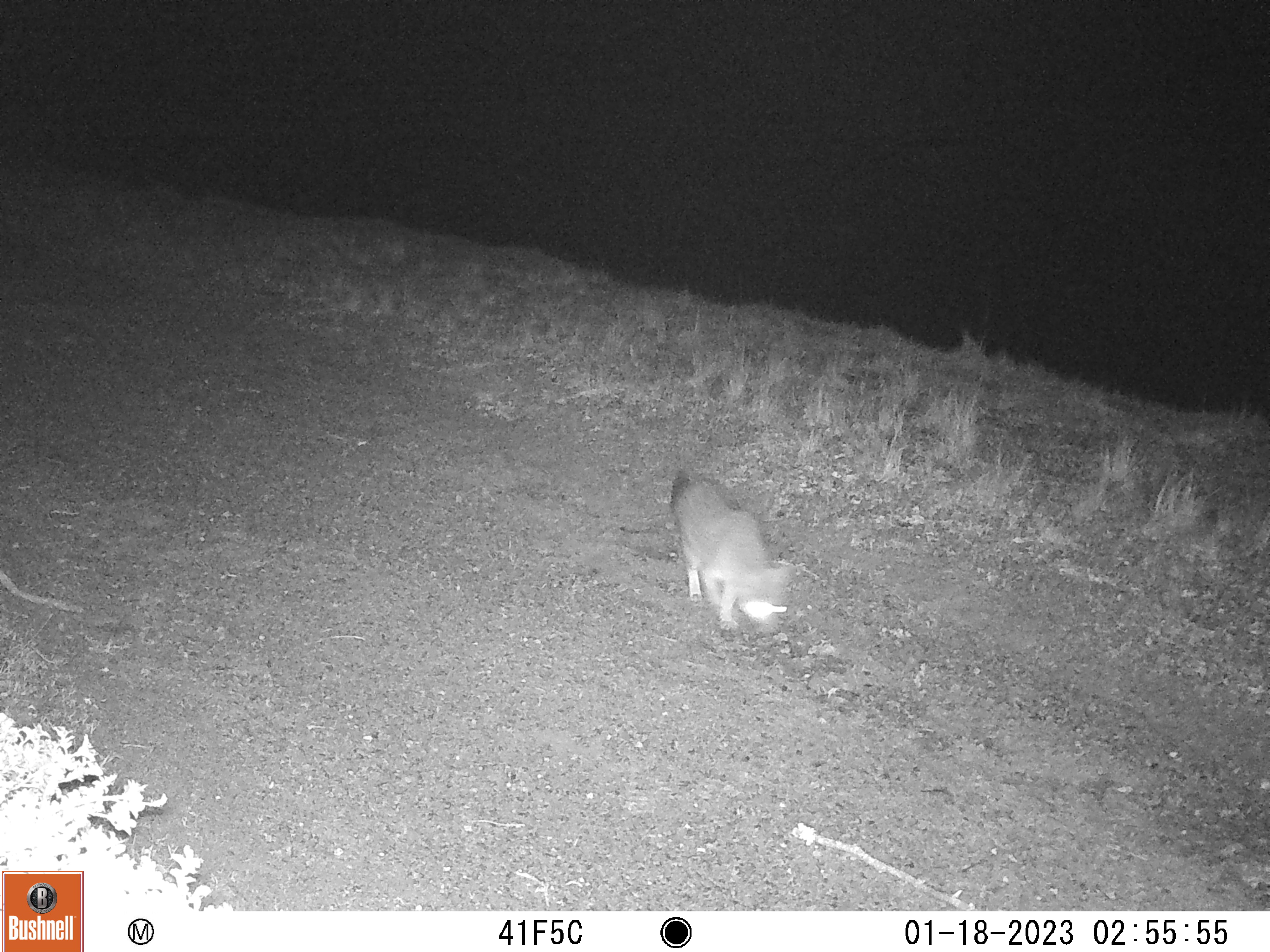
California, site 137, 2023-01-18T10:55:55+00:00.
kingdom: Animalia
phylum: Chordata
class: Mammalia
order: Carnivora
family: Canidae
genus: Urocyon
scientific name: Urocyon cinereoargenteus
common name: gray fox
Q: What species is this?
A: Gray fox (Urocyon cinereoargenteus).